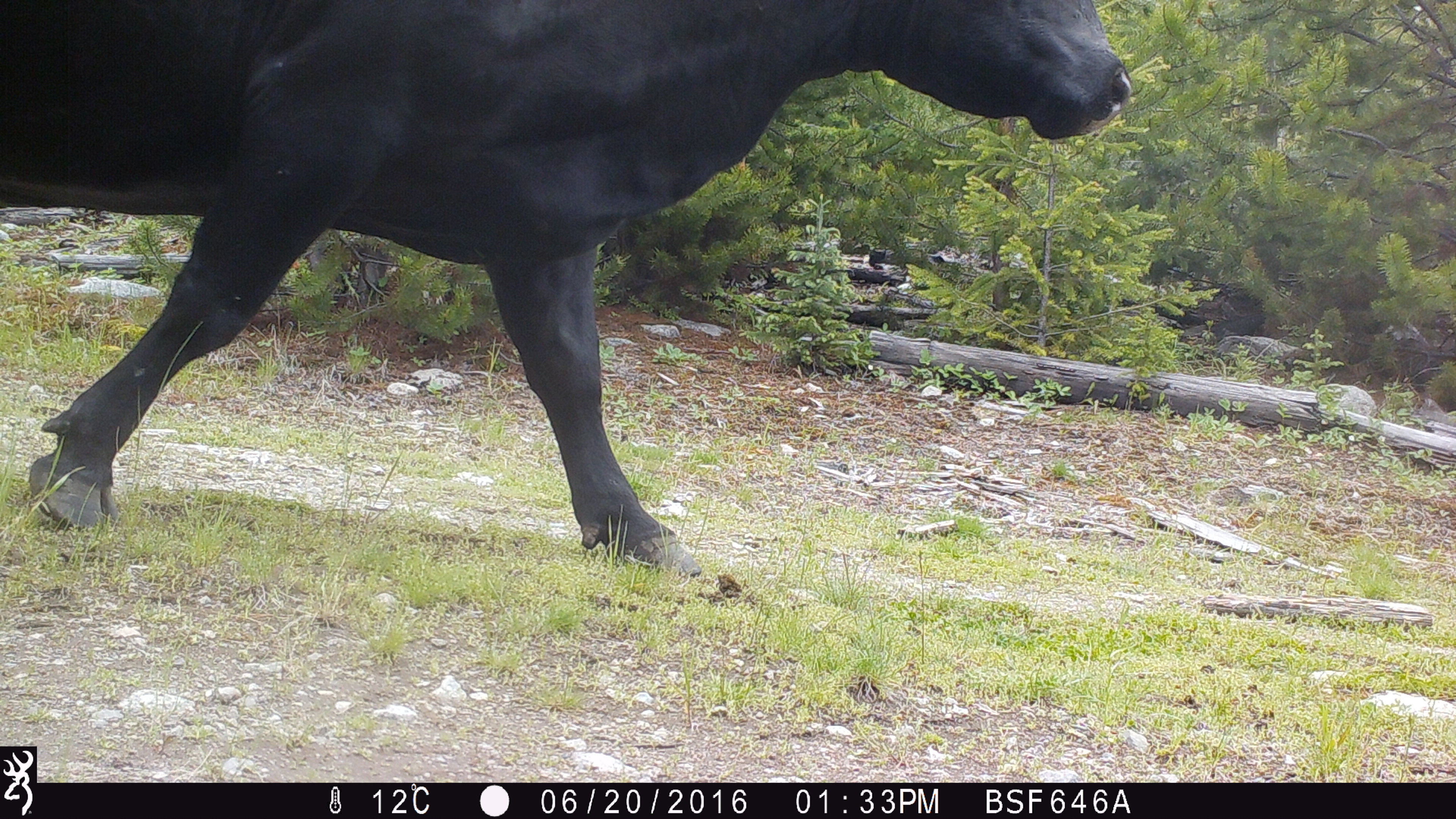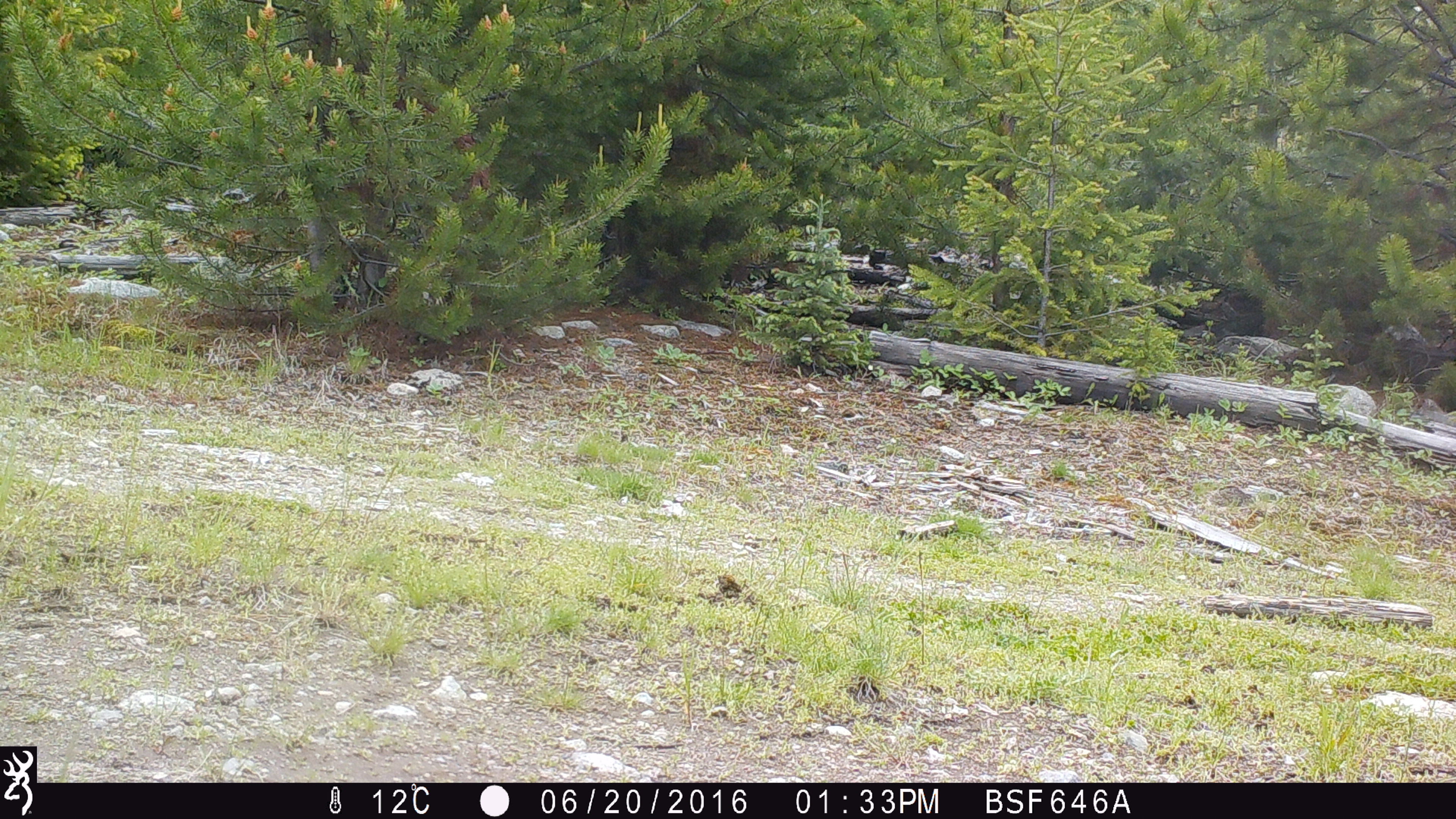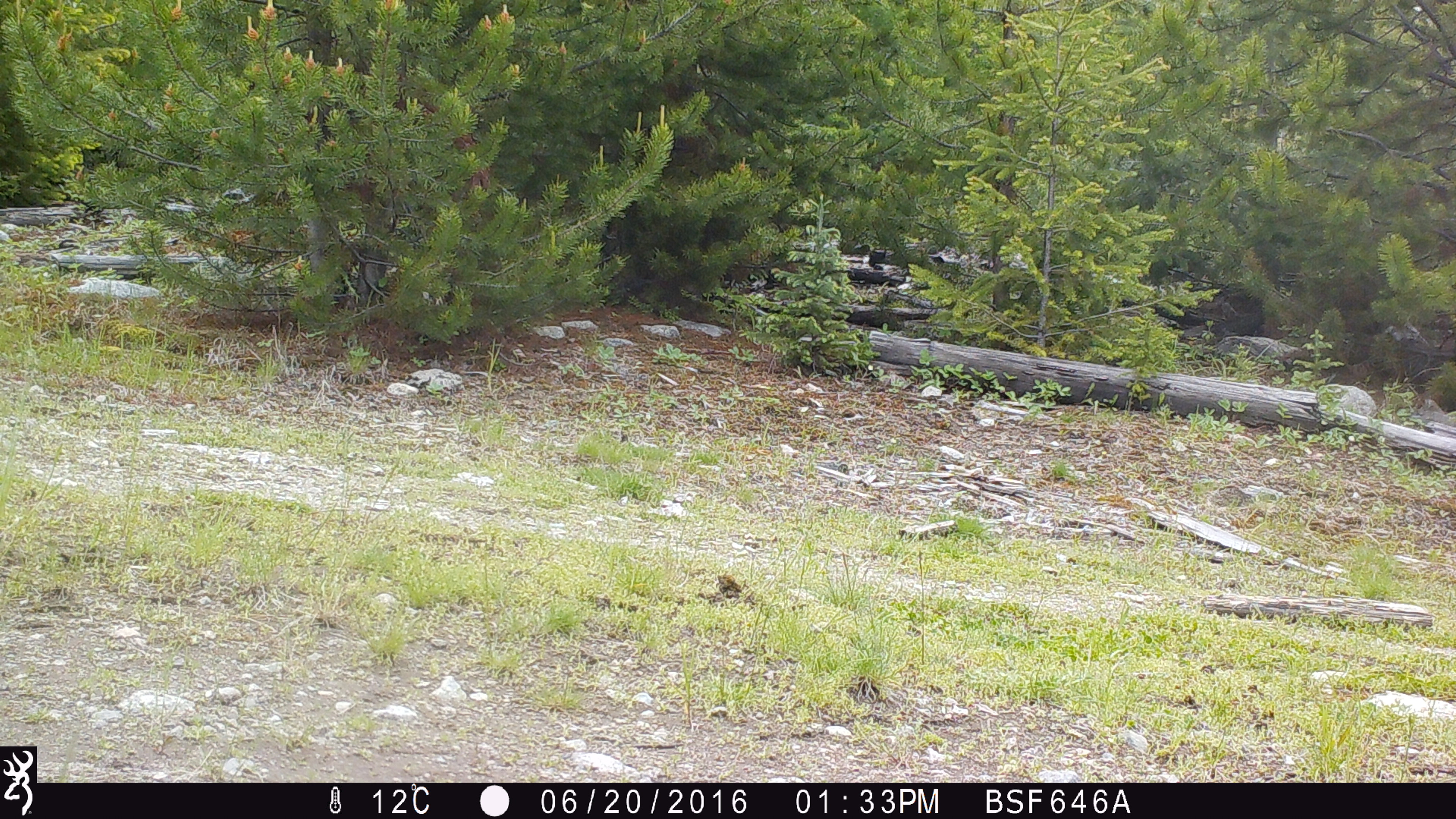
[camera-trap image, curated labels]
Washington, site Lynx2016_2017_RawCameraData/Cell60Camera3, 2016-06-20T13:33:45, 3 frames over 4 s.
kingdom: Animalia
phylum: Chordata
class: Mammalia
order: Artiodactyla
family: Bovidae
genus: Bos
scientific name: Bos taurus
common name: domestic cattle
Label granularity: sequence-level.